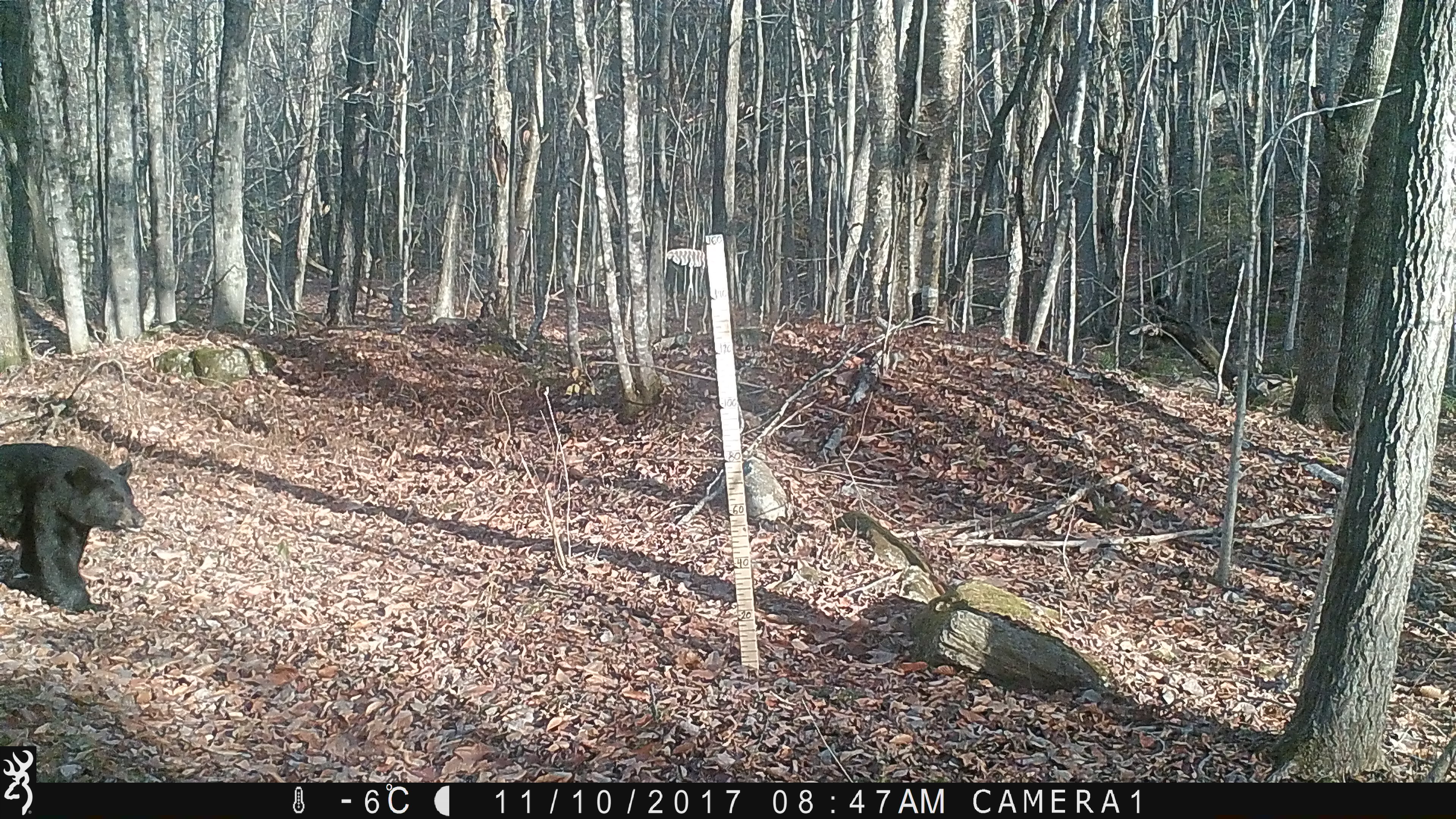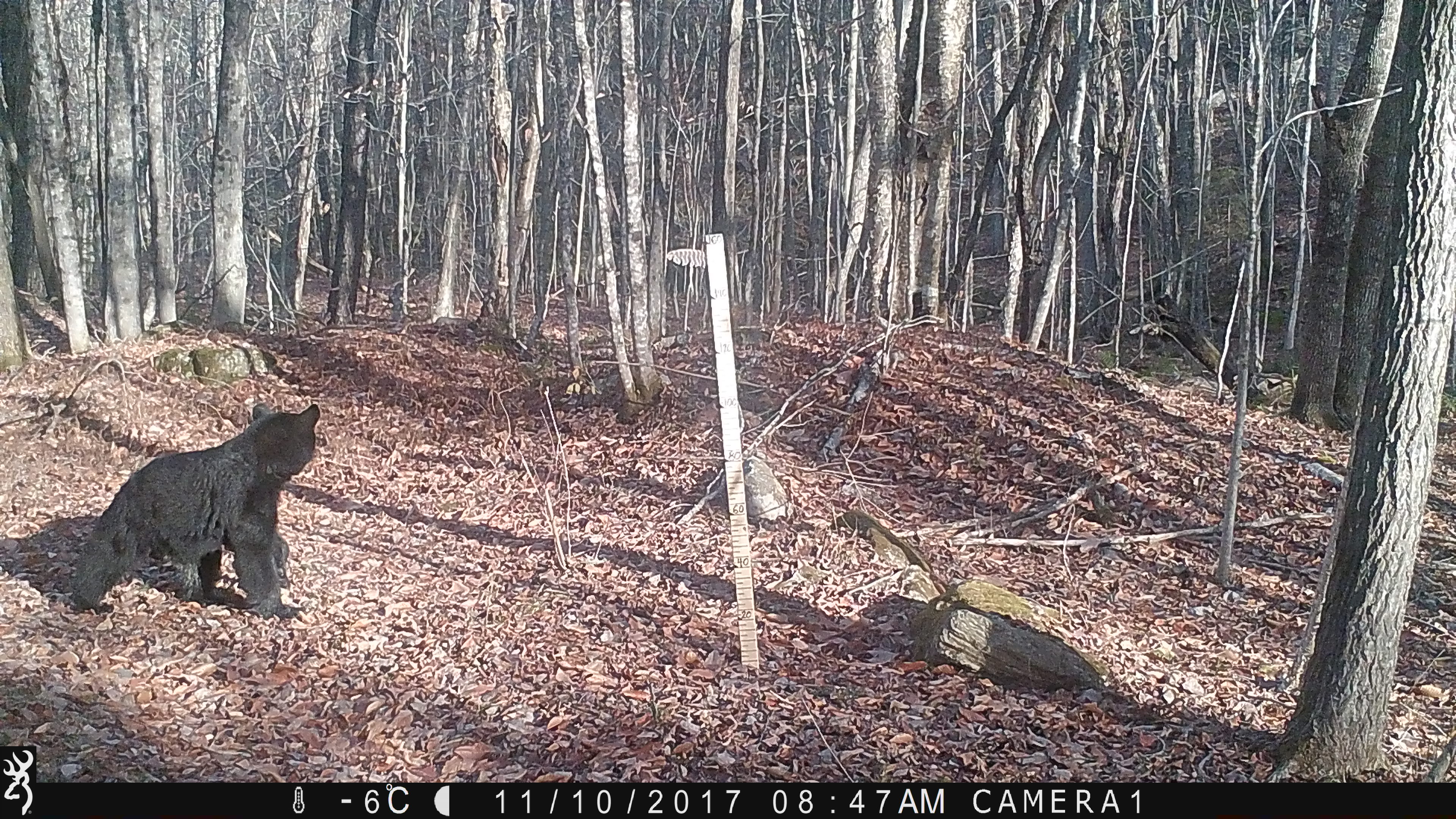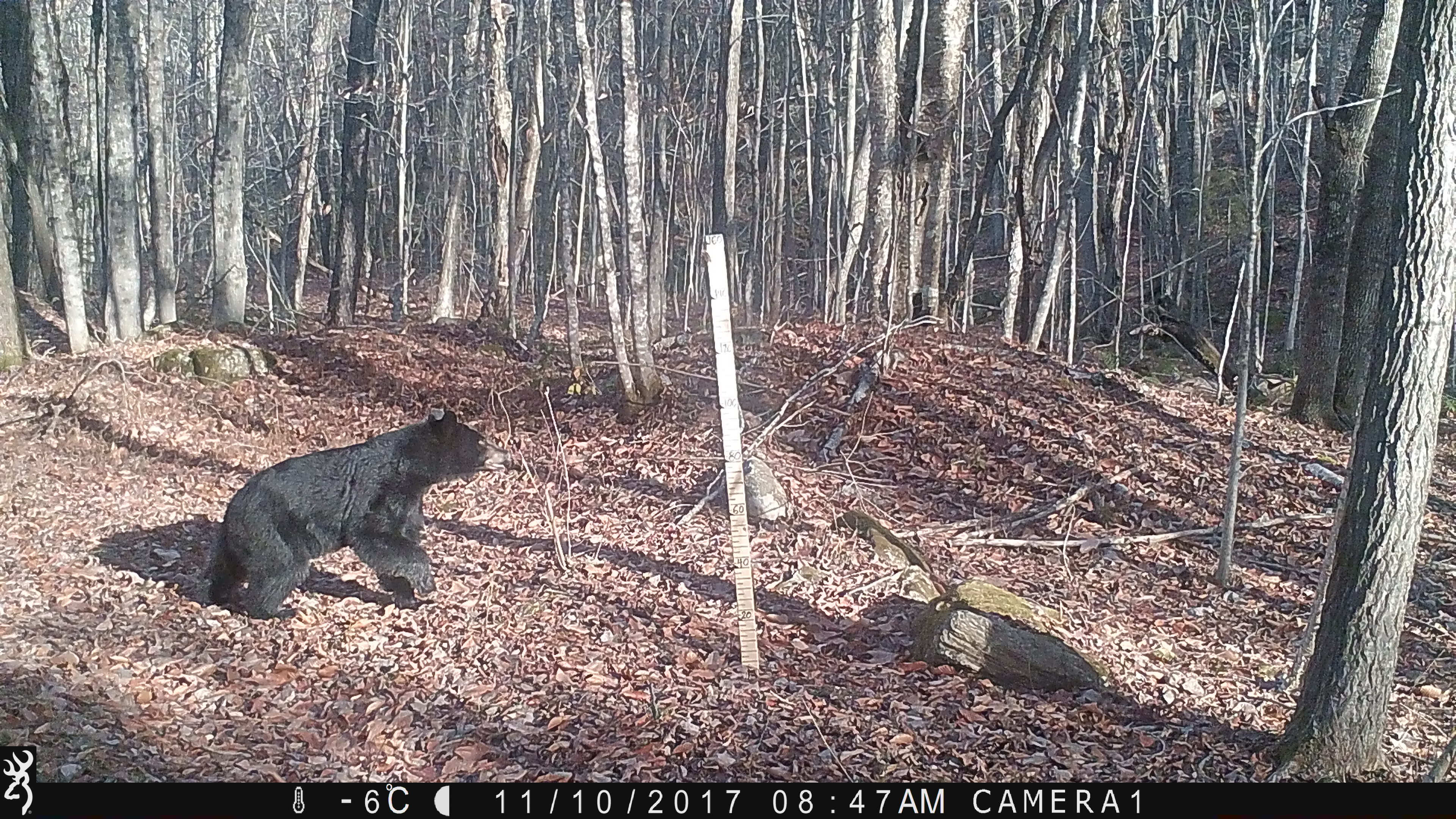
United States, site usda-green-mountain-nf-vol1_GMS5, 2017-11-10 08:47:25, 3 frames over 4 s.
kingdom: Animalia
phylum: Chordata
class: Mammalia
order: Carnivora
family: Ursidae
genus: Ursus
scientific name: Ursus americanus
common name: black bear